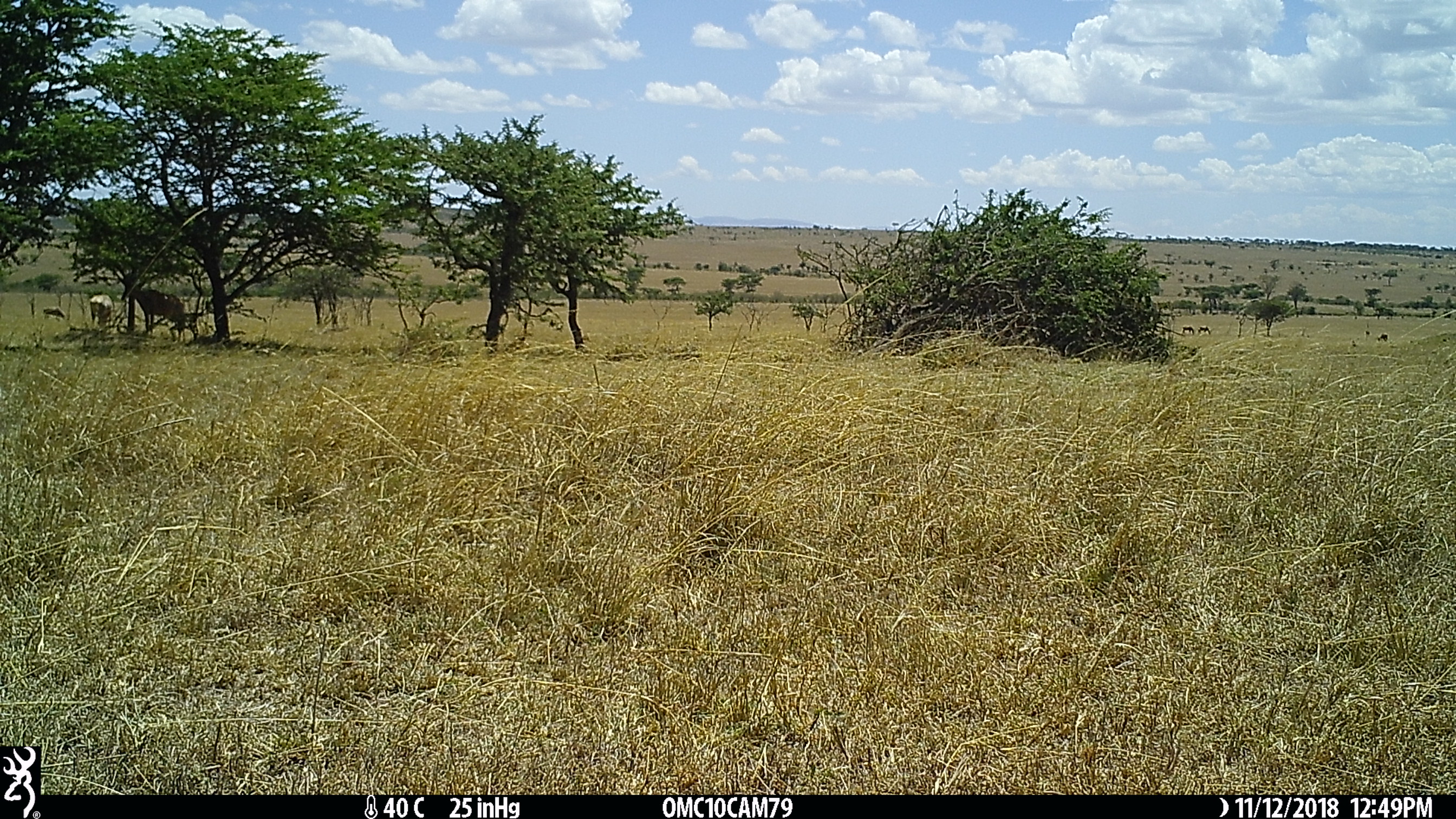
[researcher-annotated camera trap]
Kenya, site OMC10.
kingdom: Animalia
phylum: Chordata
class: Mammalia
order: Artiodactyla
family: Bovidae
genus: Damaliscus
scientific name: Damaliscus lunatus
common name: topi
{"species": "topi (Damaliscus lunatus)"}